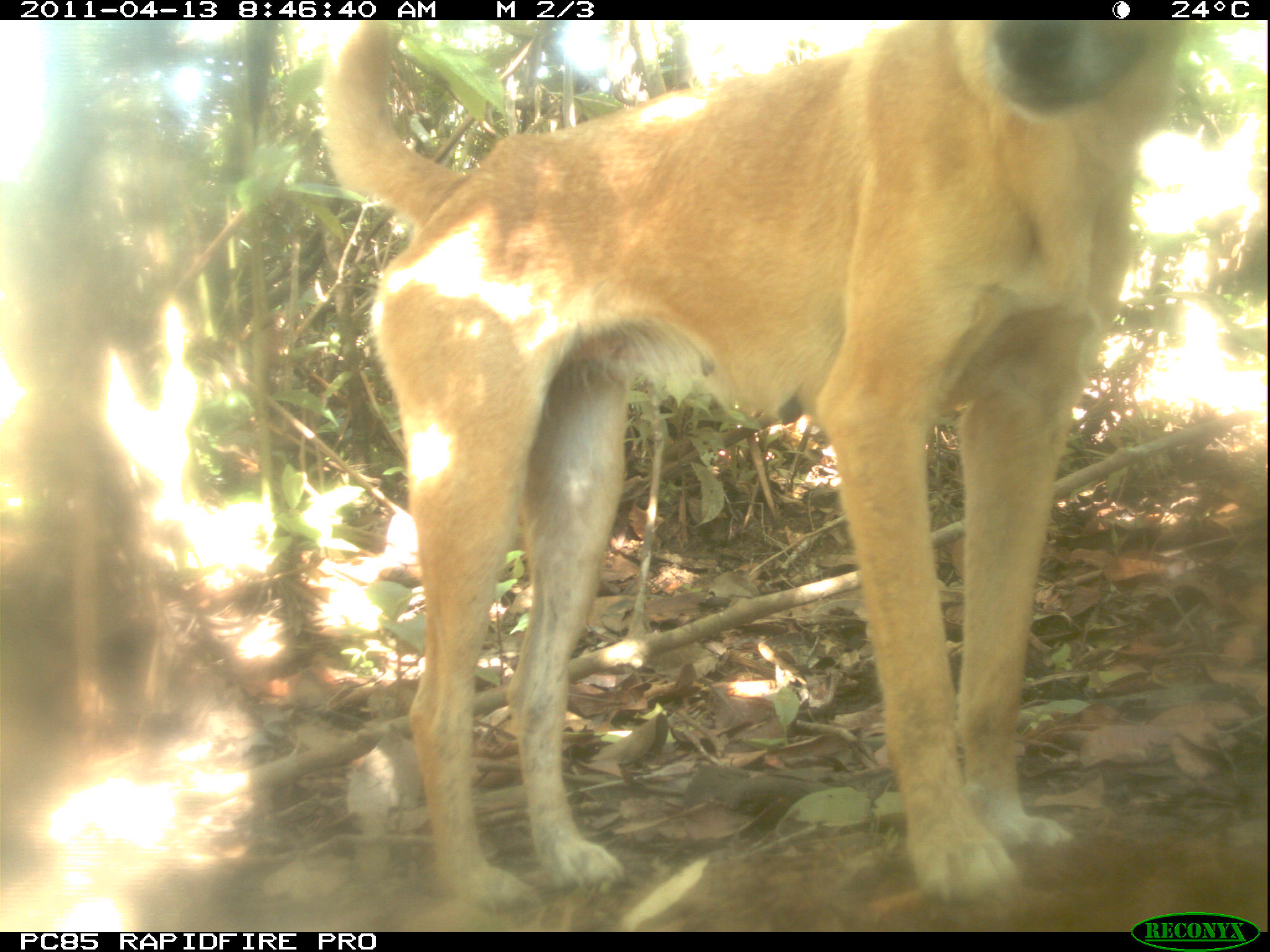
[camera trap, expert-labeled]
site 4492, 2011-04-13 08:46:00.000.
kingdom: Animalia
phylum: Chordata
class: Aves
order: Columbiformes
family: Columbidae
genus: Streptopelia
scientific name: Streptopelia picturata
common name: malagasy turtle dove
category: nesoenas picturata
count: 1